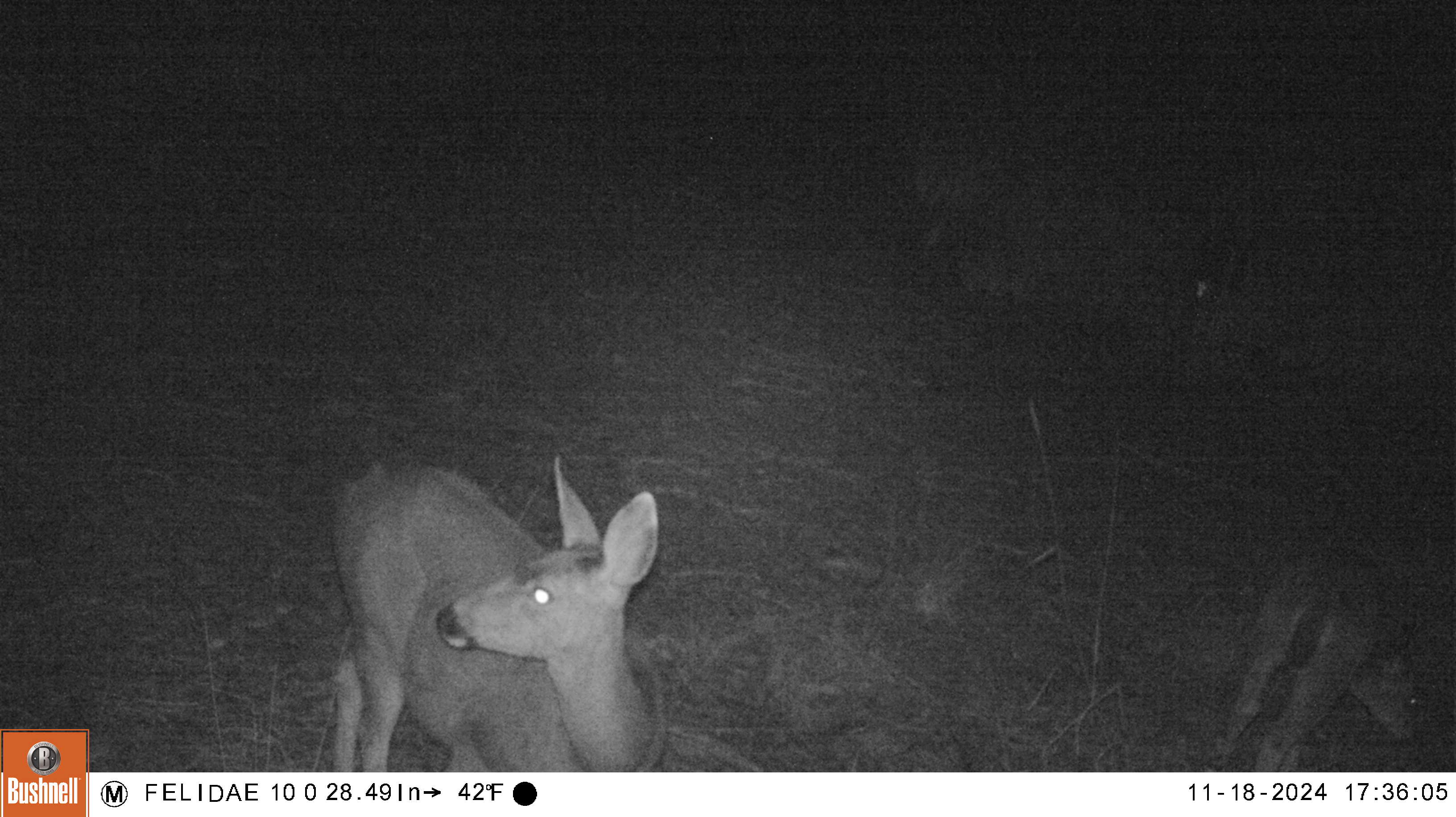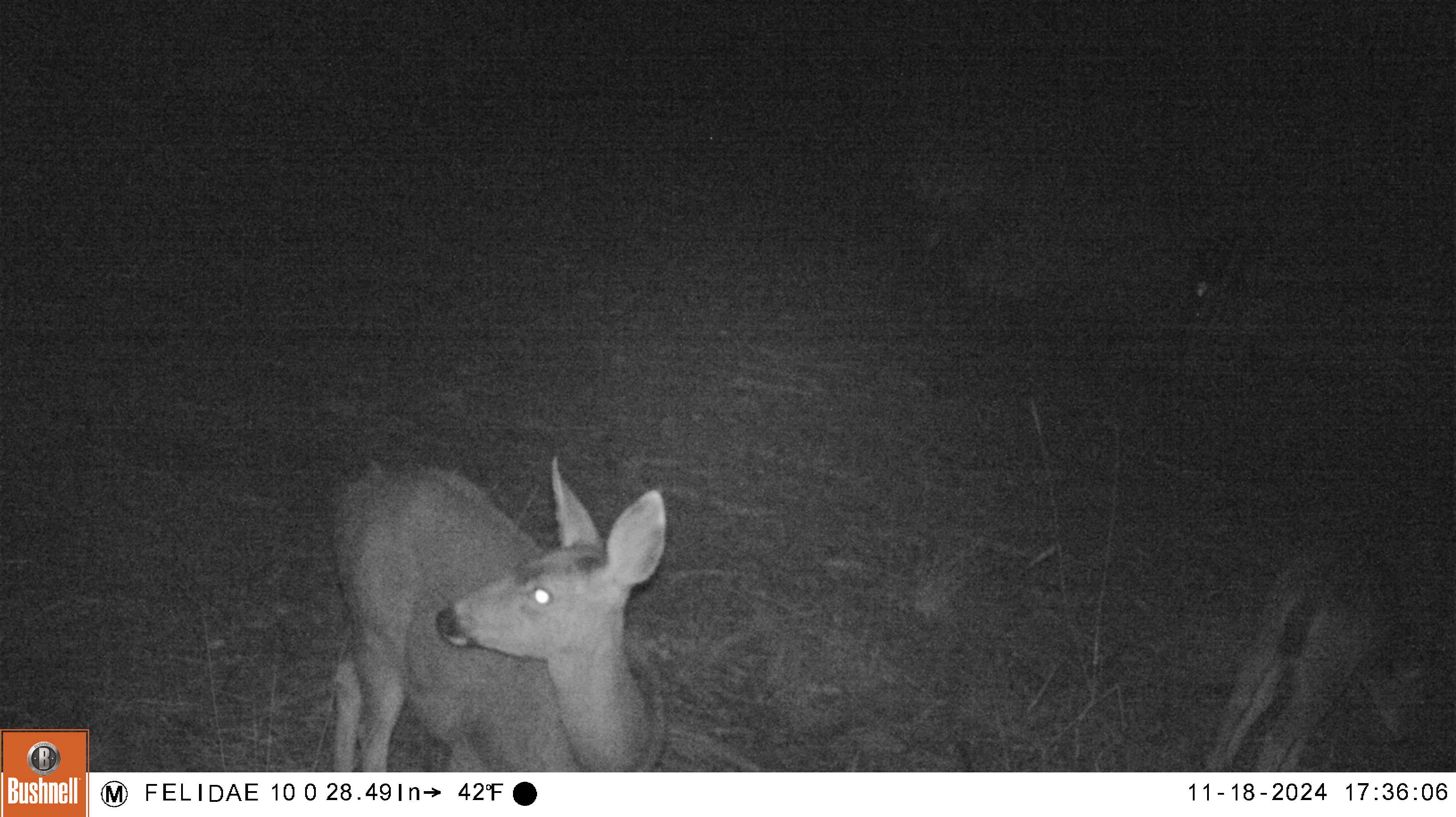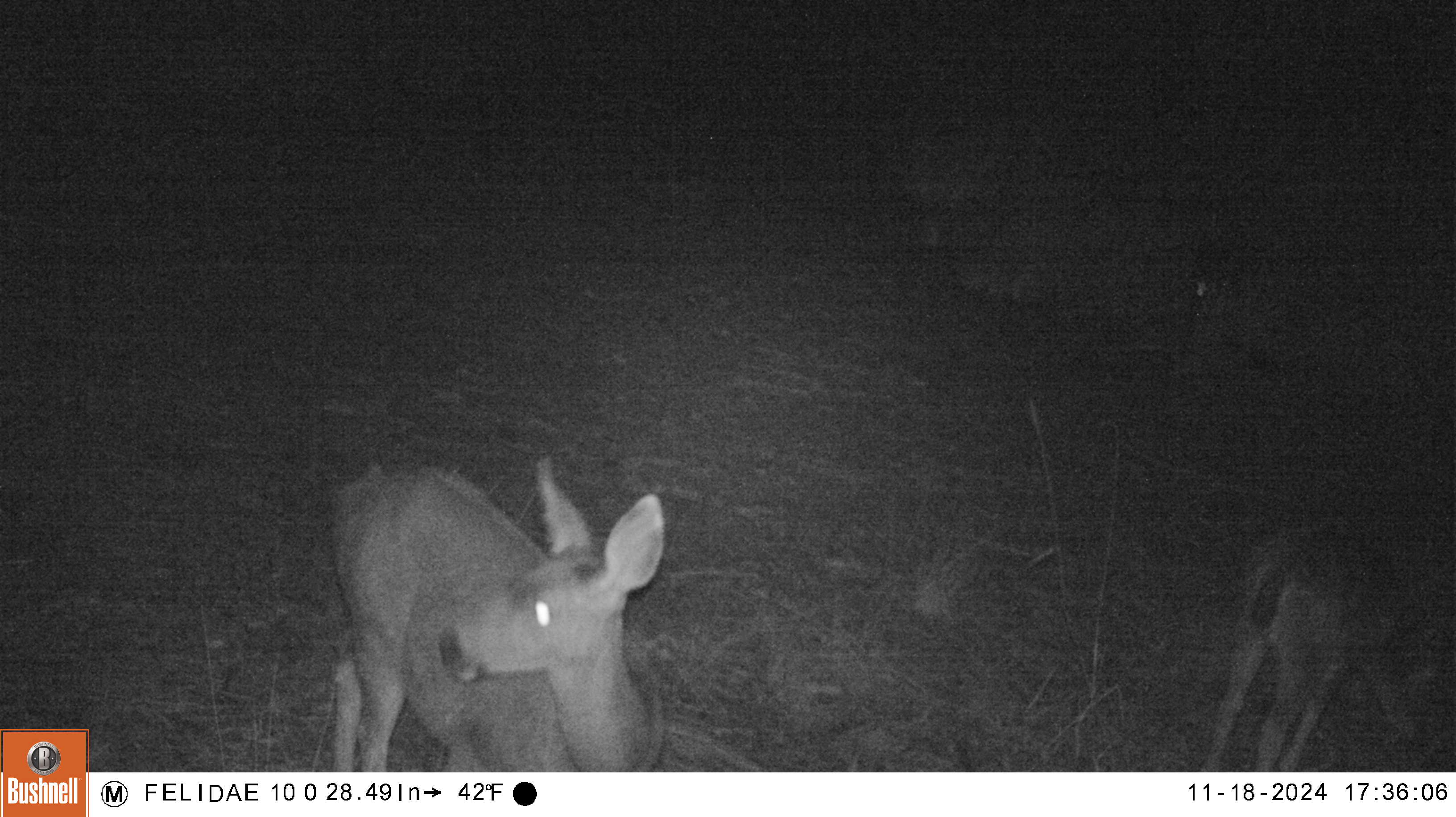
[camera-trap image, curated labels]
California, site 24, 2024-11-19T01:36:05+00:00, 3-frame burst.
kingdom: Animalia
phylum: Chordata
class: Mammalia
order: Artiodactyla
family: Cervidae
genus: Odocoileus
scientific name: Odocoileus hemionus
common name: mule deer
Mule deer (Odocoileus hemionus).